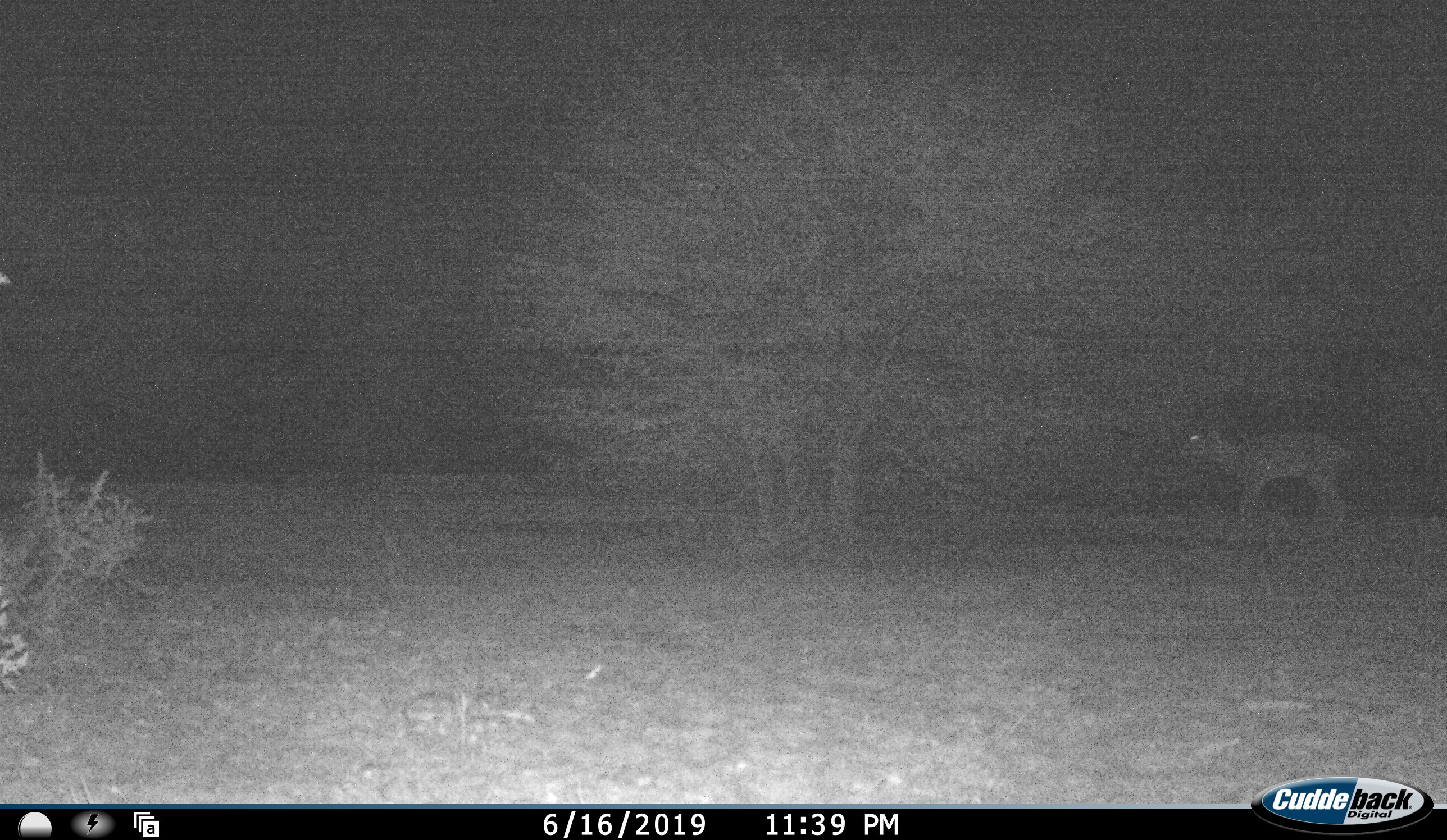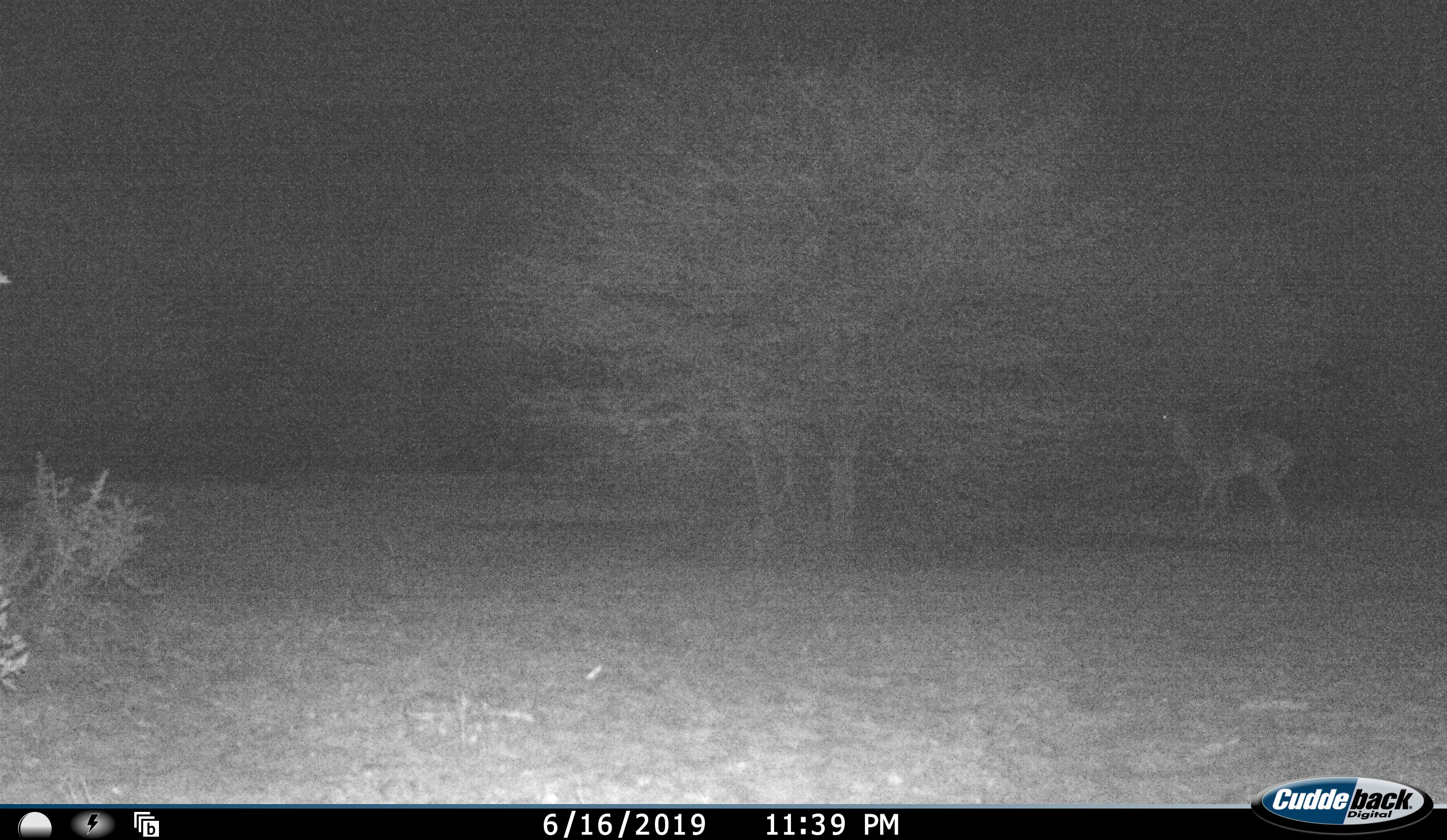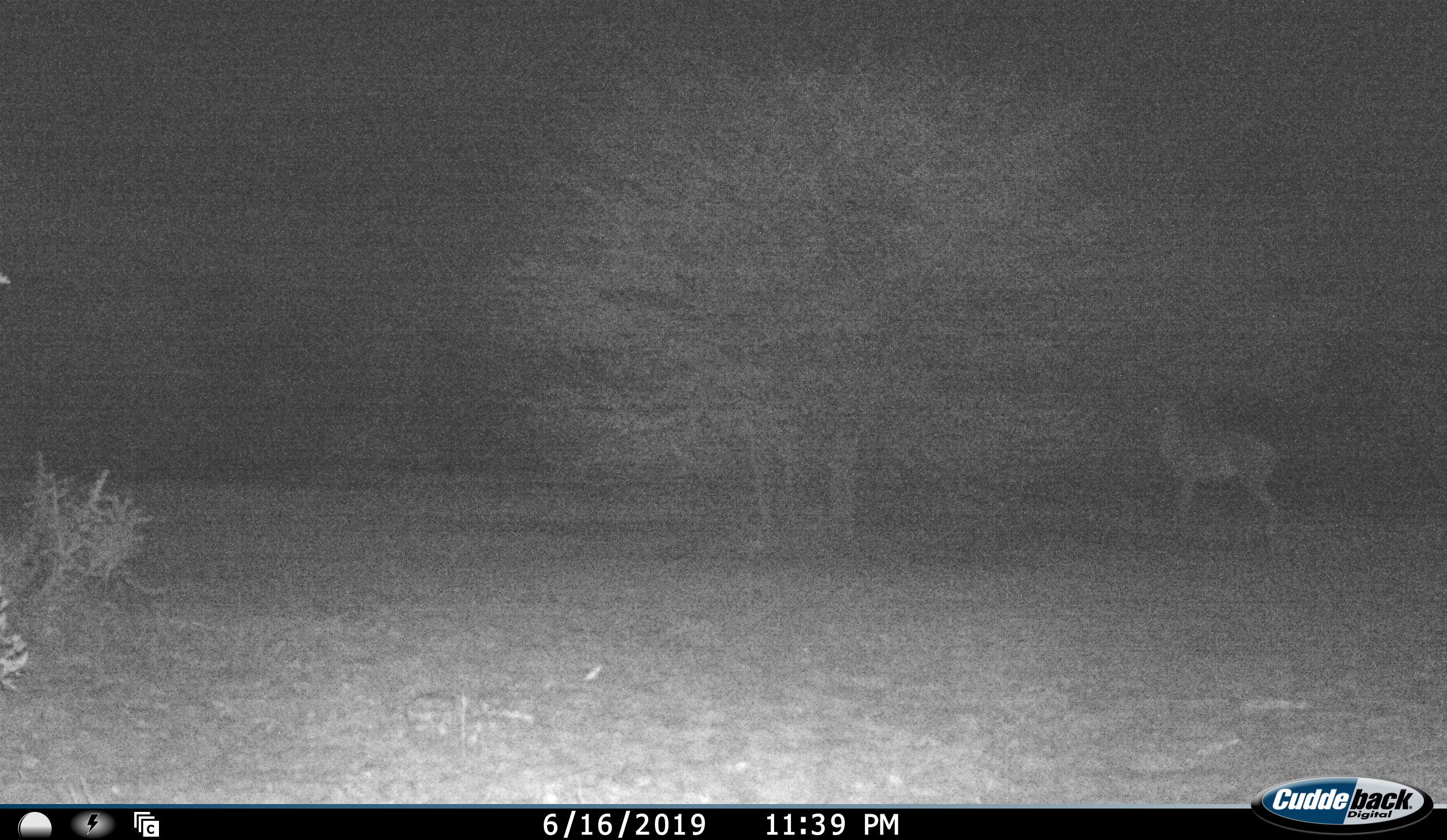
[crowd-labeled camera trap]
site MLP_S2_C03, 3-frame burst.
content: unidentified animal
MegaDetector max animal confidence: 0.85